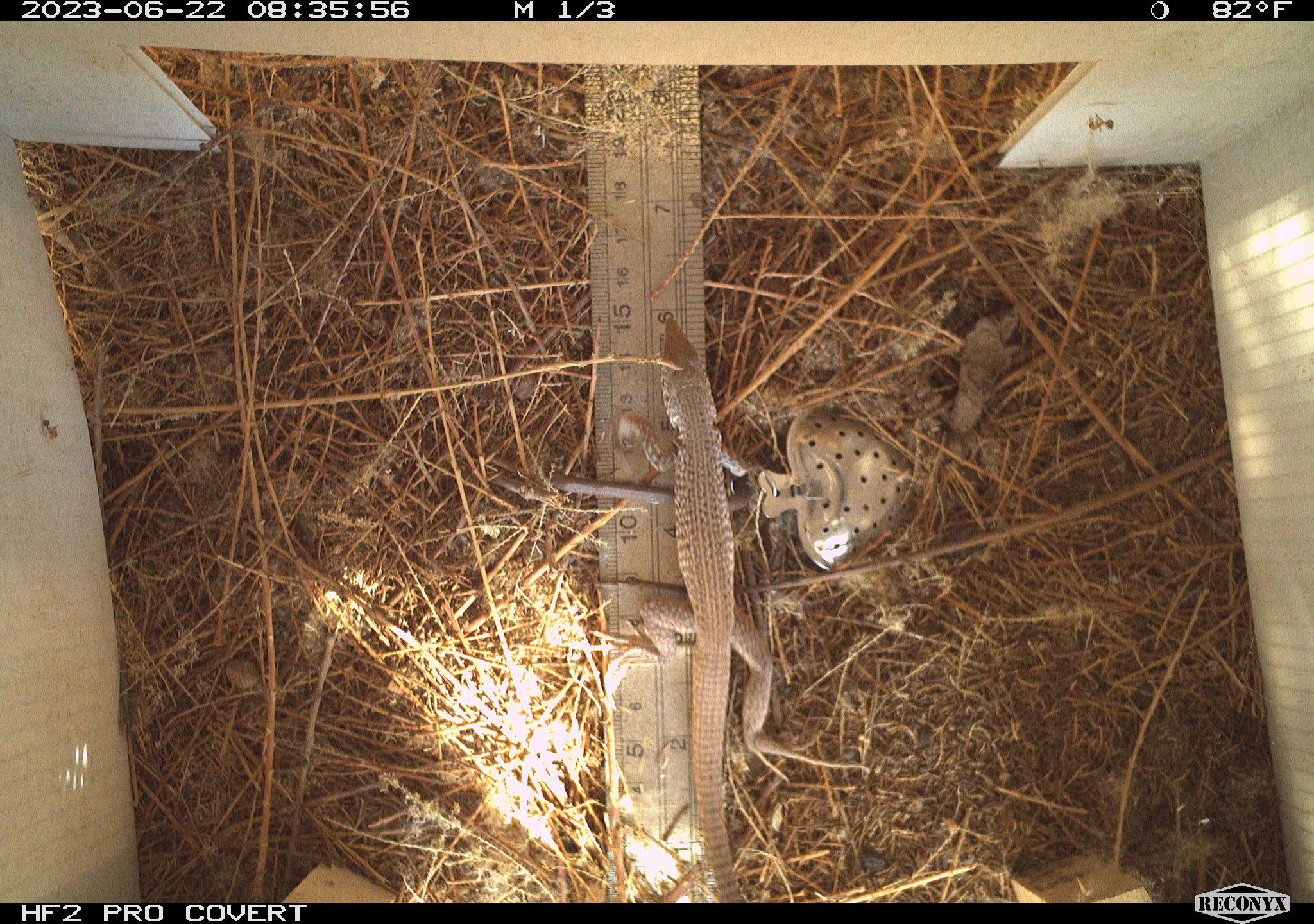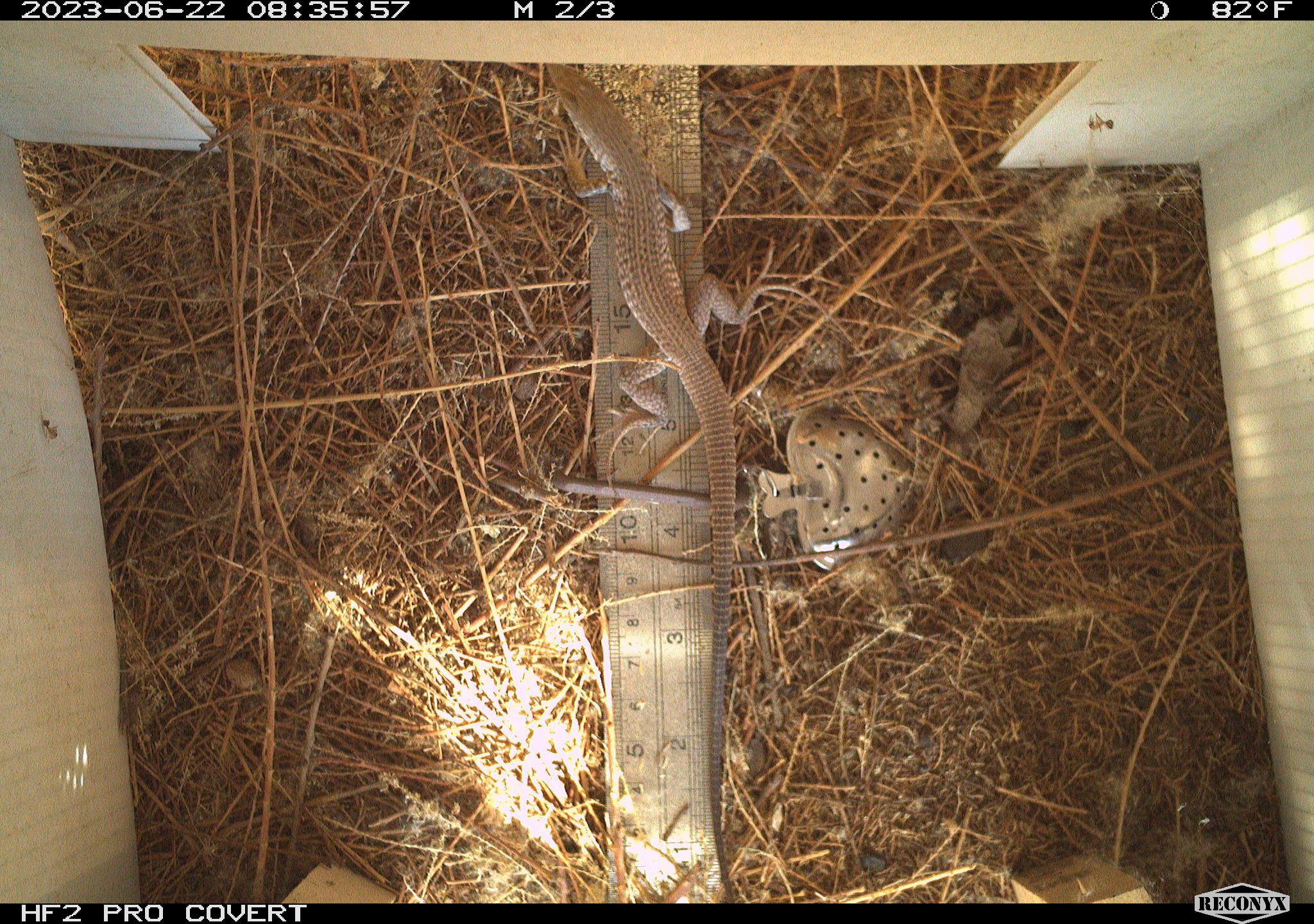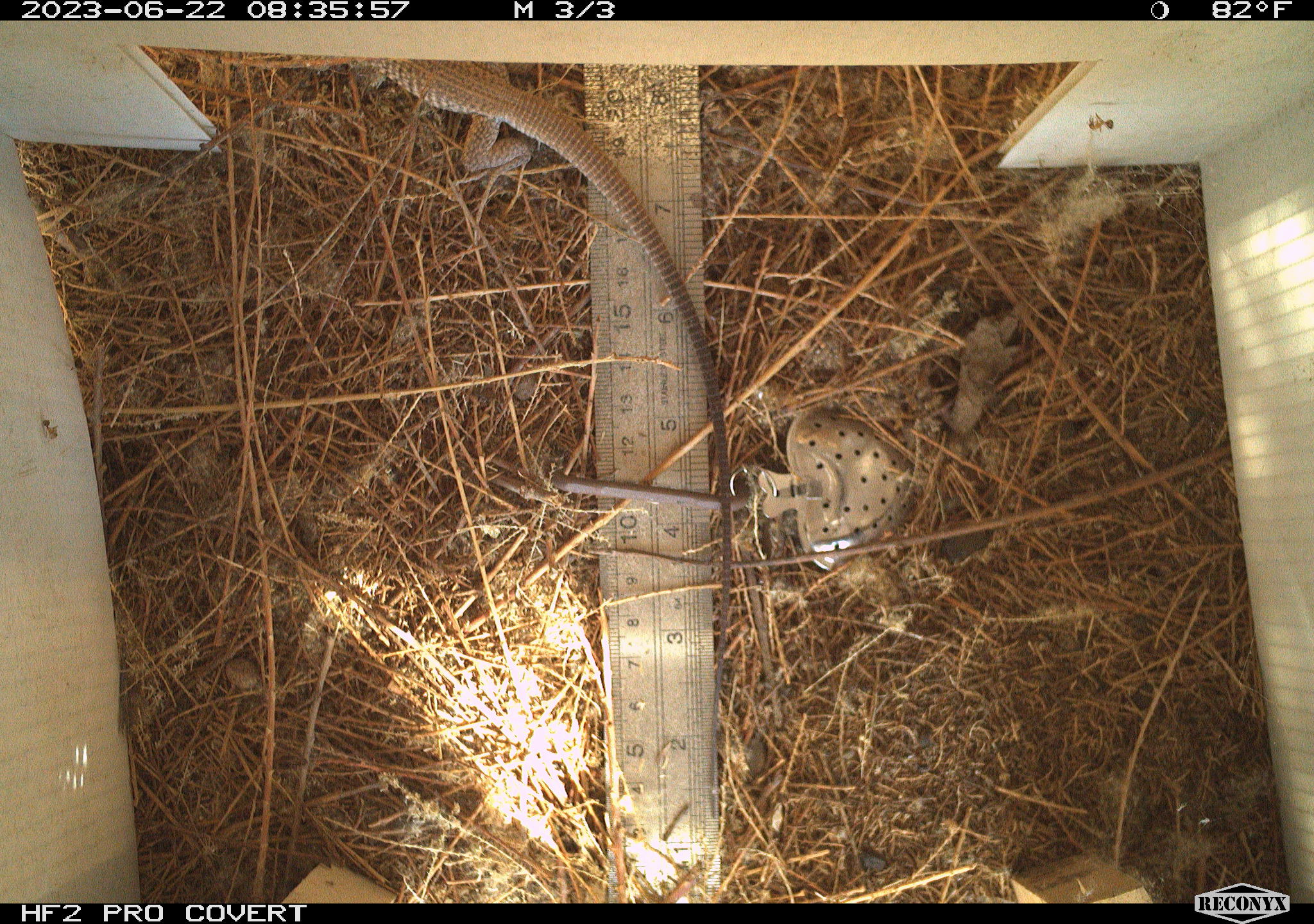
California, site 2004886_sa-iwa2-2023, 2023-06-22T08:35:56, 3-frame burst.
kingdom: Animalia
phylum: Chordata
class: Reptilia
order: Squamata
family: Teiidae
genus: Aspidoscelis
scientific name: Aspidoscelis tigris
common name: western whiptail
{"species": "western whiptail (Aspidoscelis tigris)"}